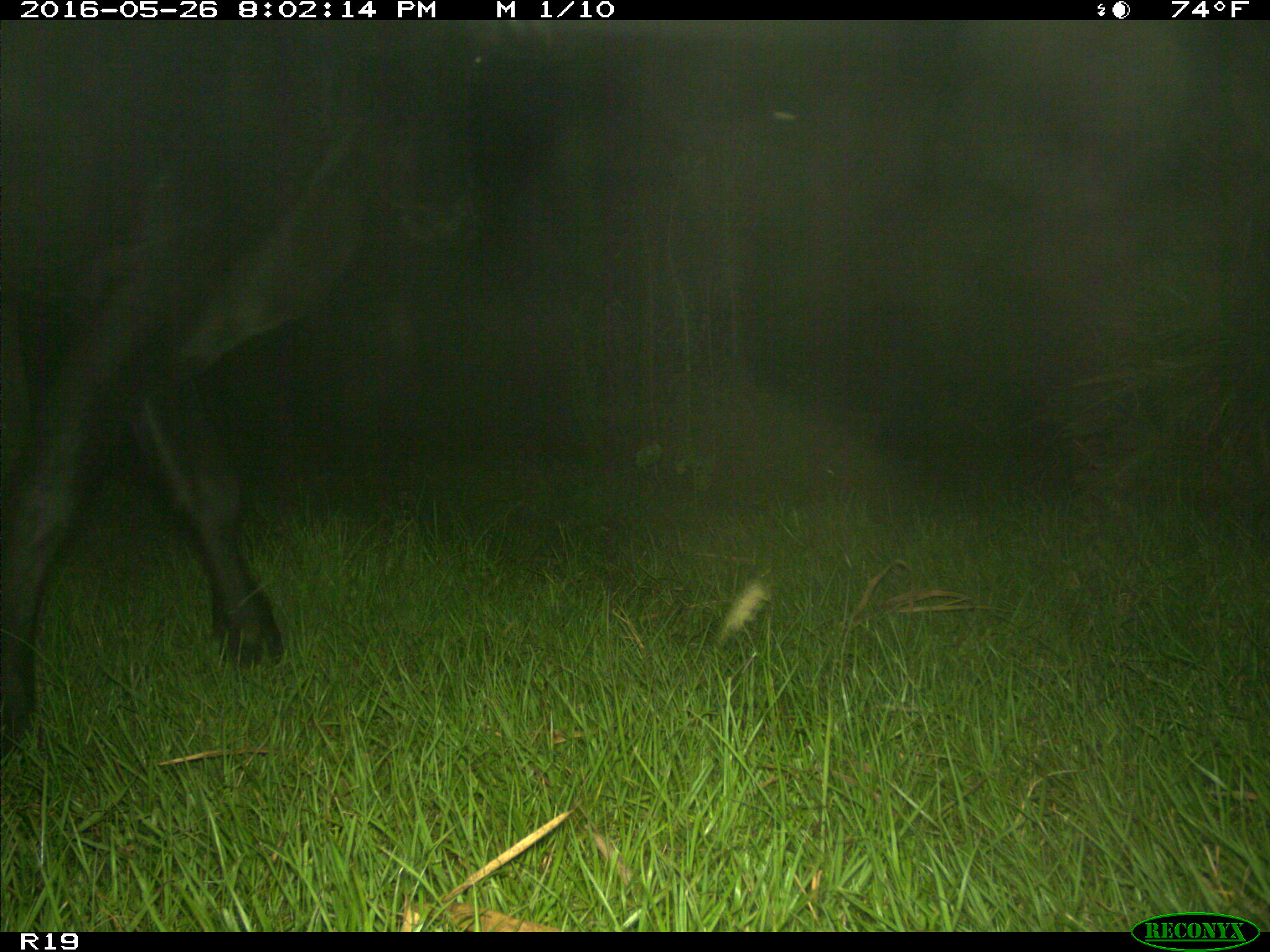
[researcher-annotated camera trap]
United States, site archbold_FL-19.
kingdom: Animalia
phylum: Chordata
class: Mammalia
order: Artiodactyla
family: Bovidae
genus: Bos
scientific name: Bos taurus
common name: domestic cow